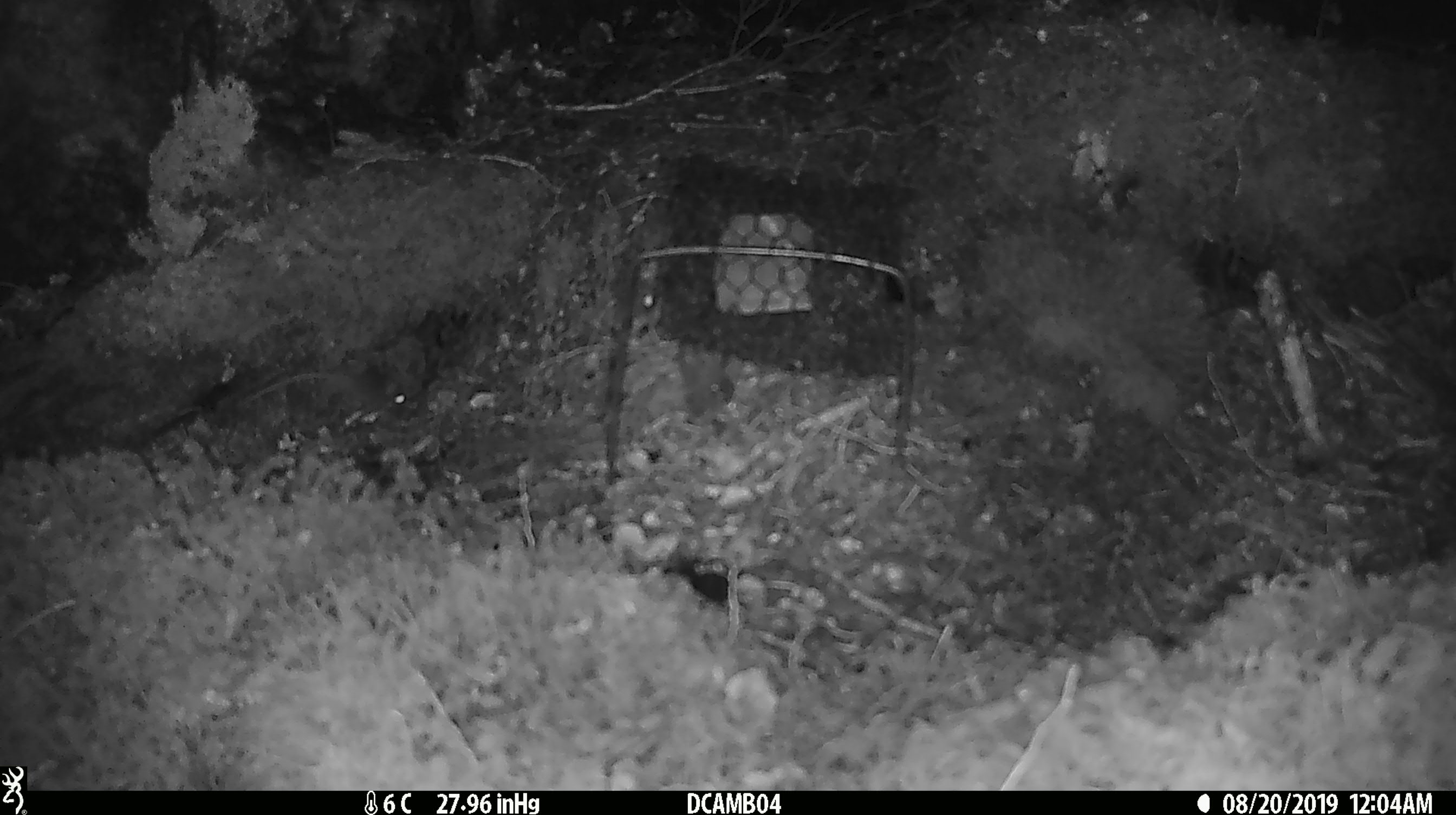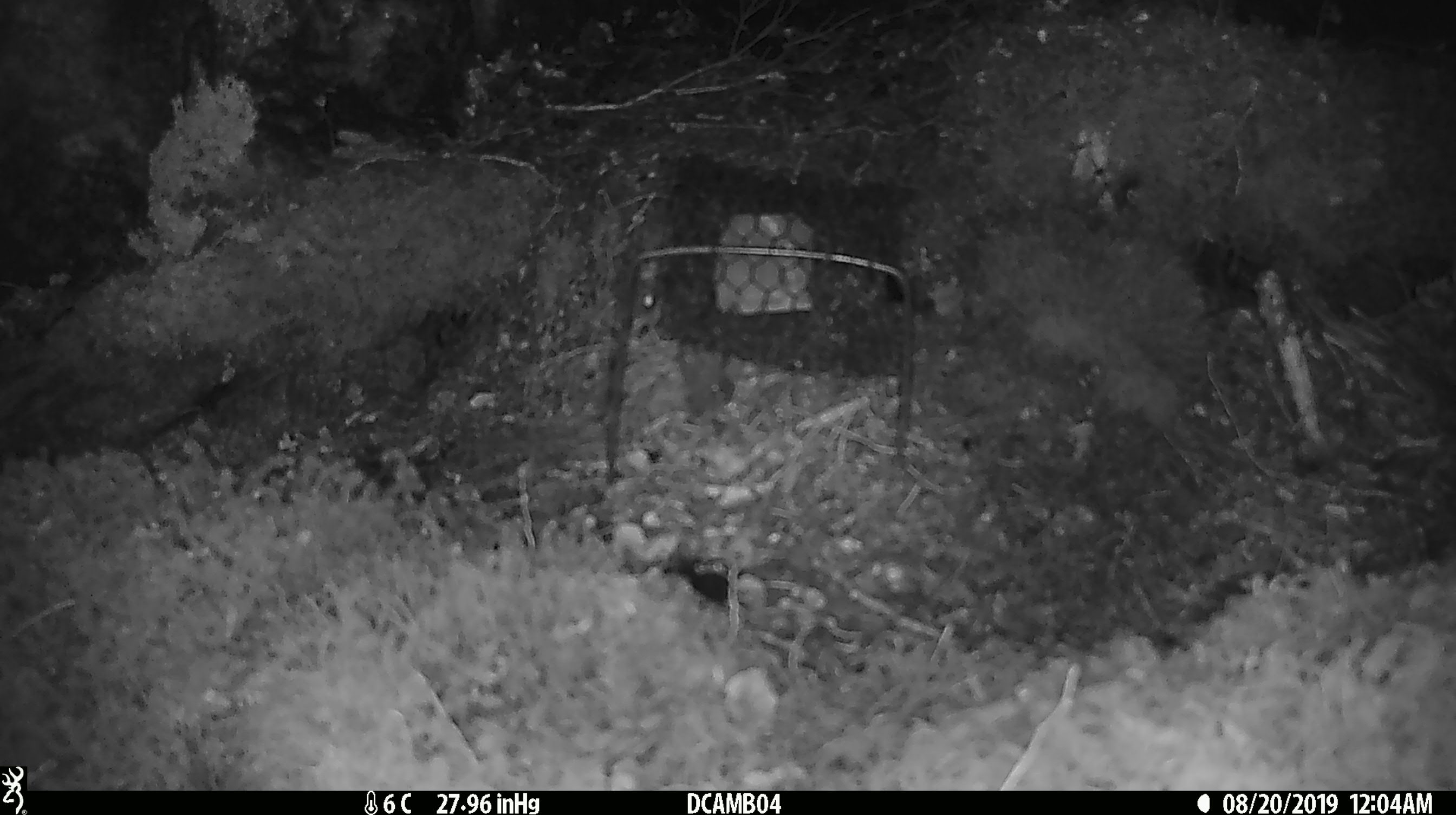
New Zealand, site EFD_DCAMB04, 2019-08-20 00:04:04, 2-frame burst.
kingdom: Animalia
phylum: Chordata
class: Mammalia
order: Rodentia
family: Muridae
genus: Mus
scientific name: Mus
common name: mouse